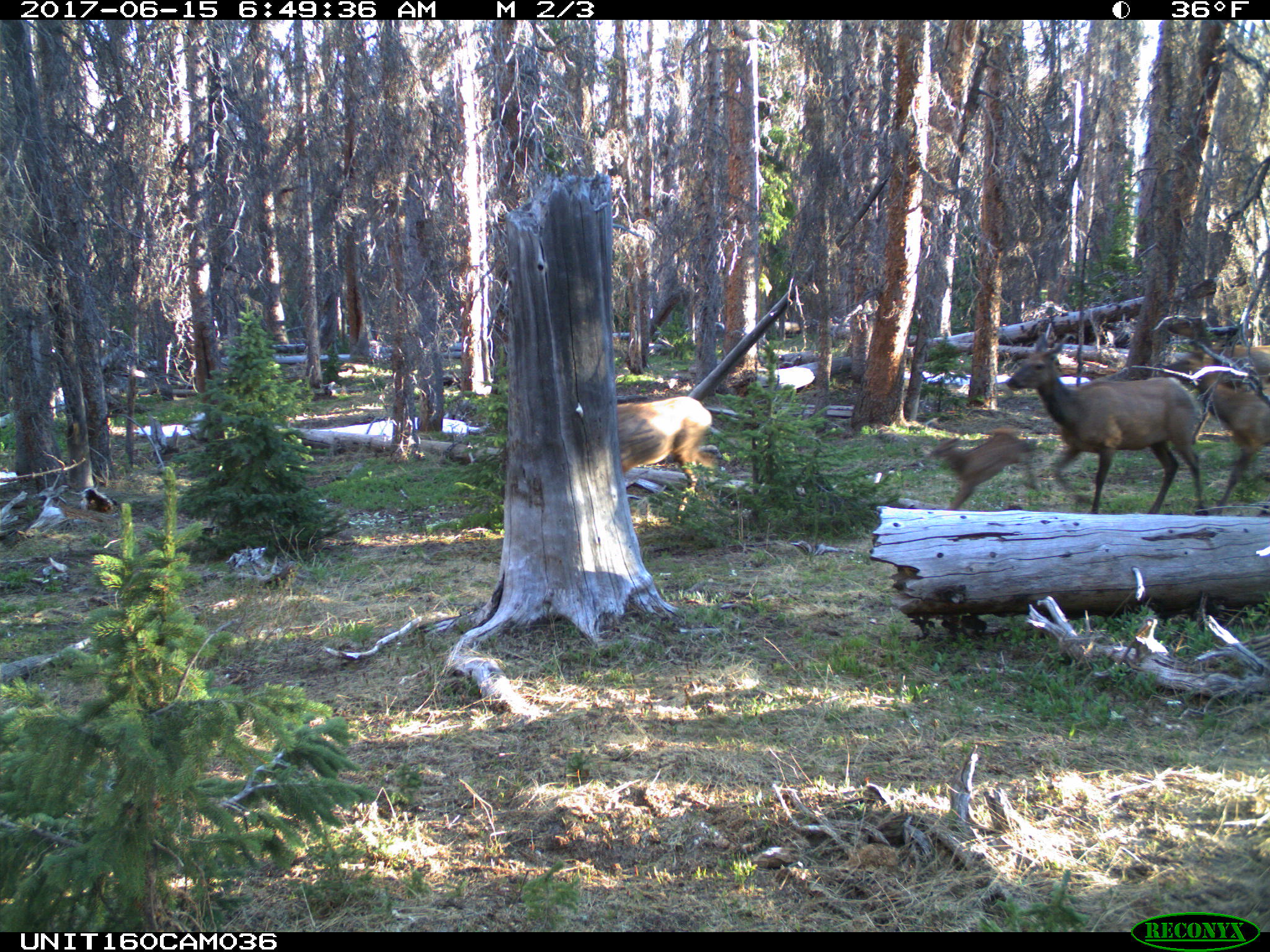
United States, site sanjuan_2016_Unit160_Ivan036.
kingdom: Animalia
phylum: Chordata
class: Mammalia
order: Artiodactyla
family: Cervidae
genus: Cervus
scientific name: Cervus elaphus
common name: red deer